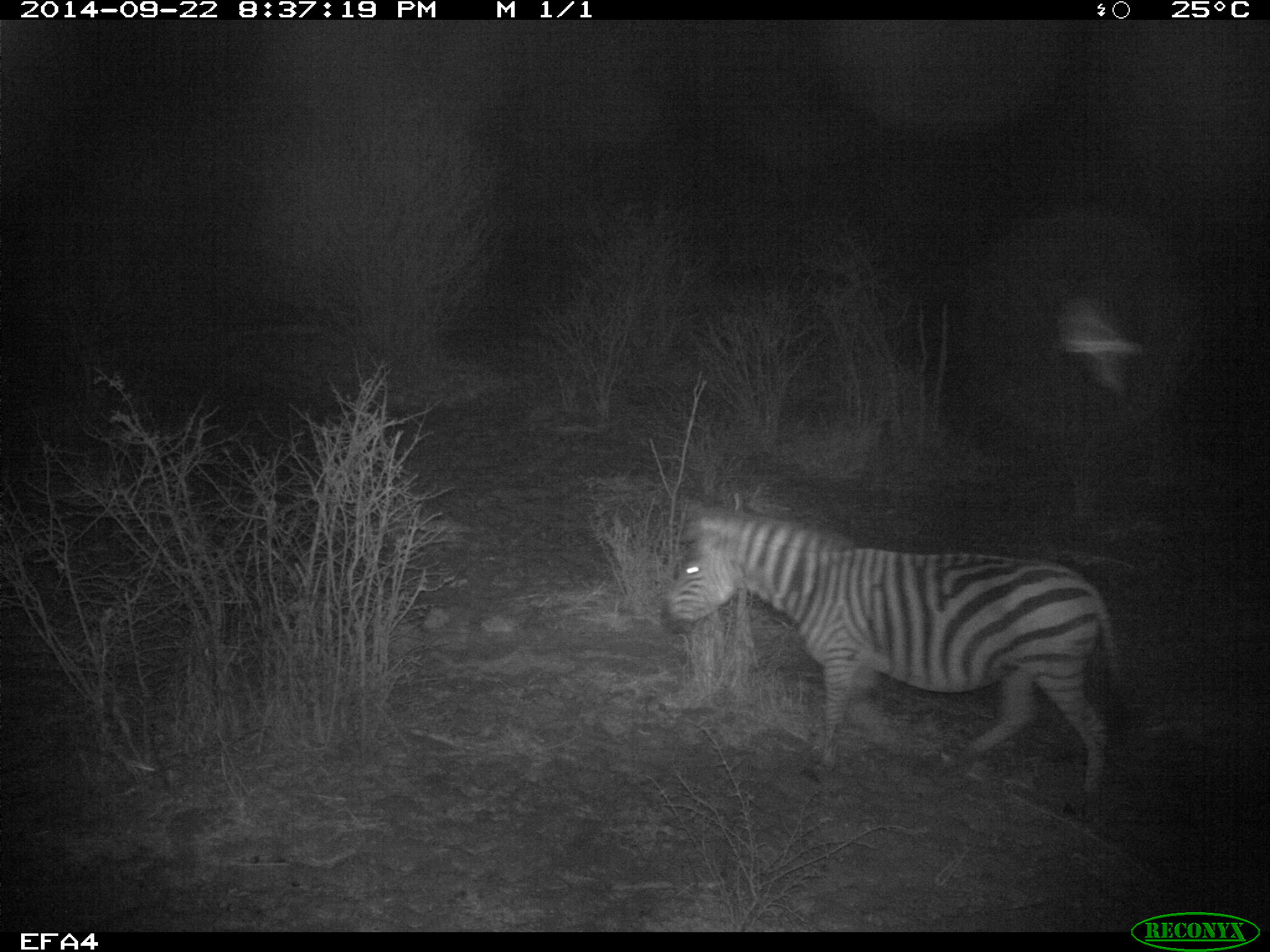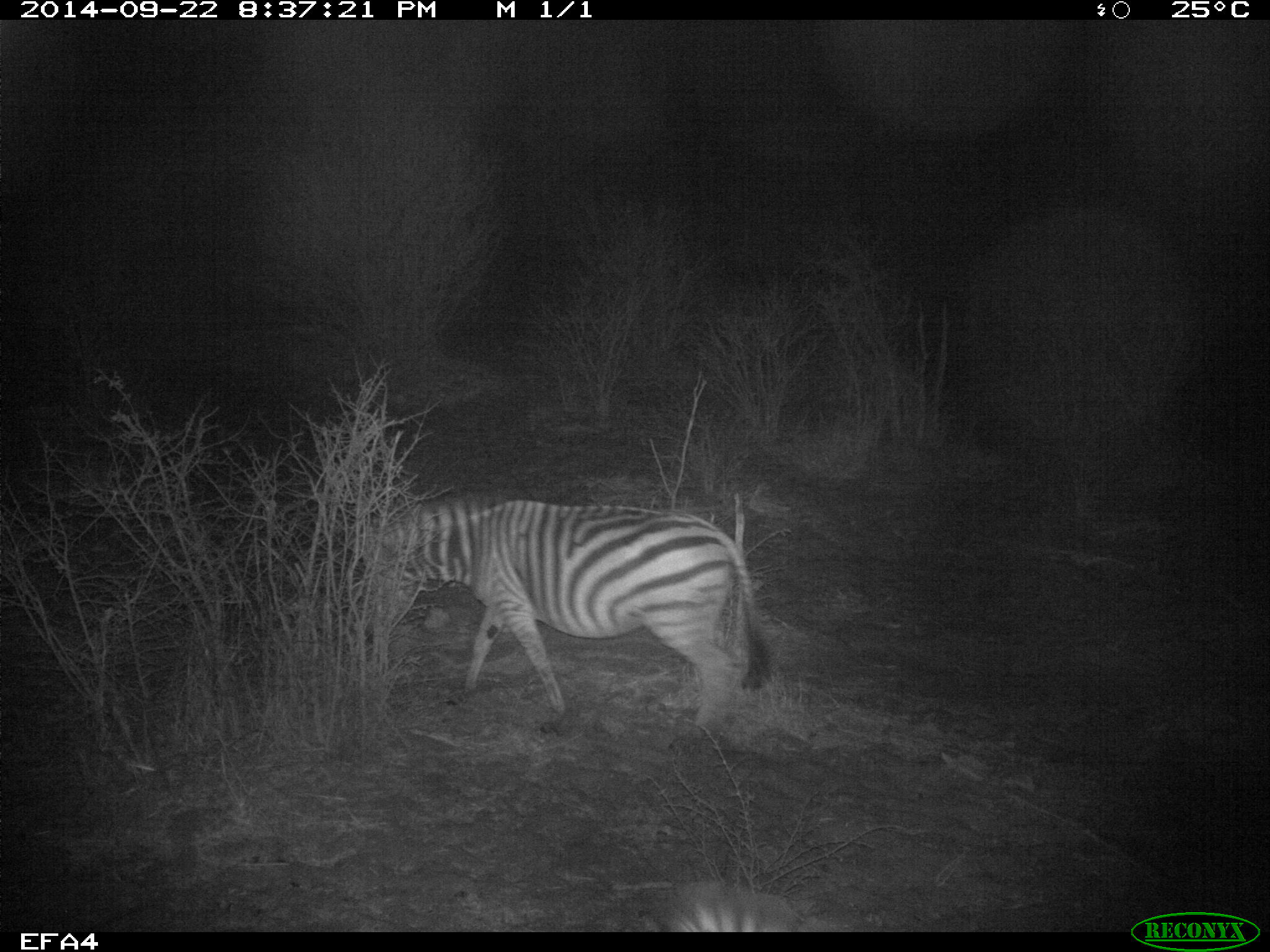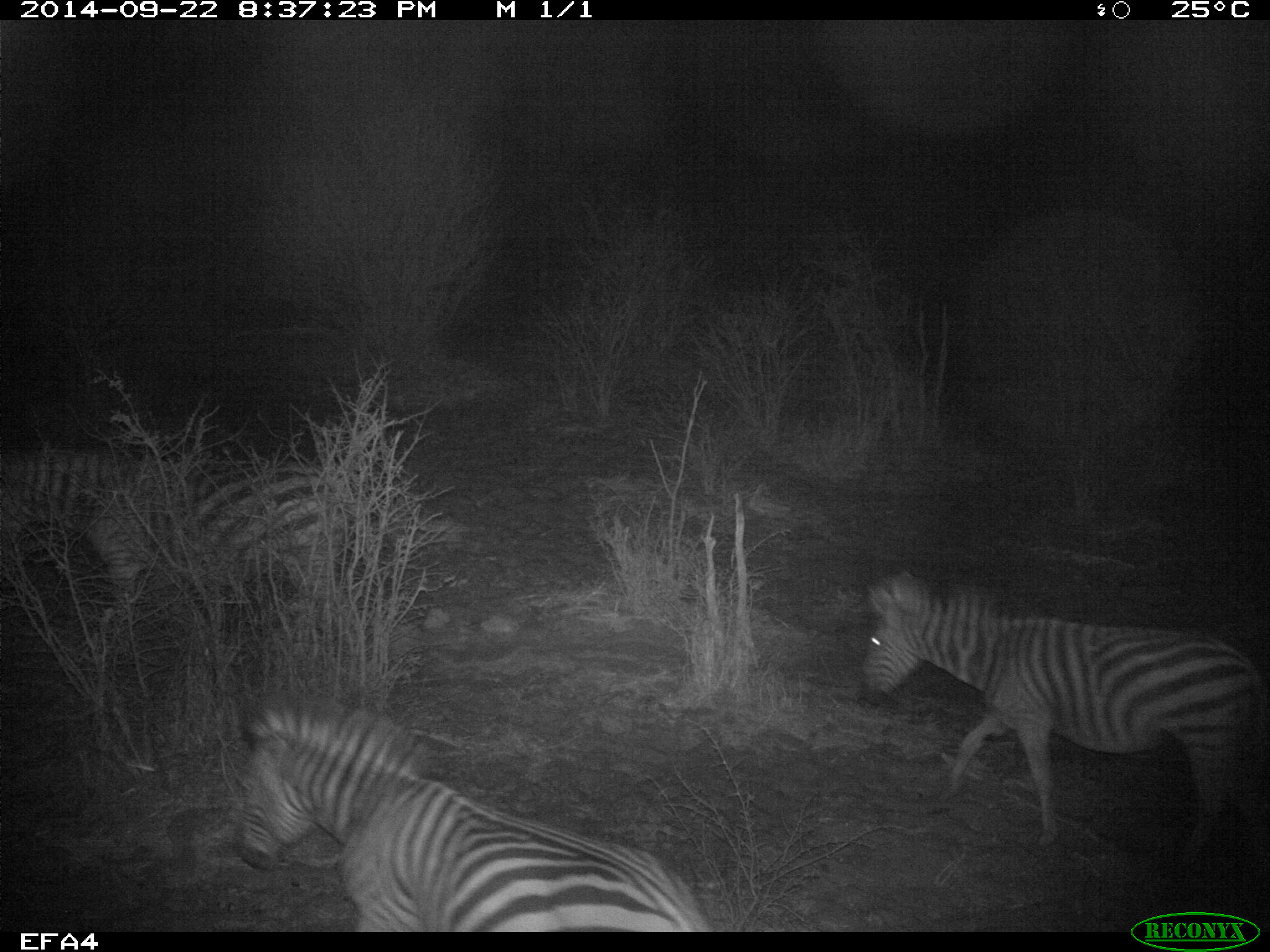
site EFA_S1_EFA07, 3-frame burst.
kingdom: Animalia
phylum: Chordata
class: Mammalia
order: Perissodactyla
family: Equidae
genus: Equus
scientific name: Equus quagga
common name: plains zebra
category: zebraplains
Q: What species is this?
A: Zebraplains (plains zebra) (Equus quagga).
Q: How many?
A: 3.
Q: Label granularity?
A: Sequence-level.